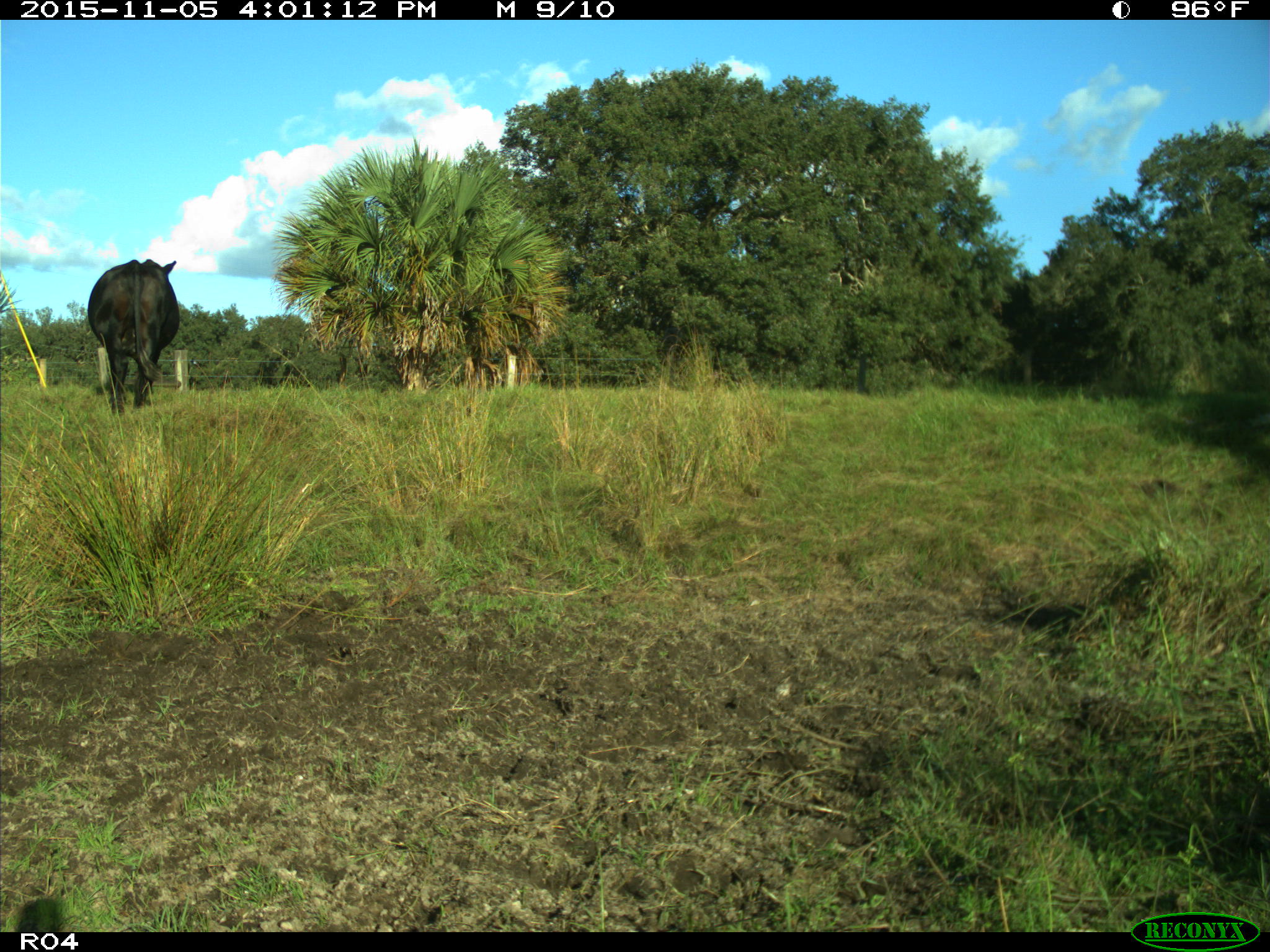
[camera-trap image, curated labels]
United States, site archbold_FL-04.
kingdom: Animalia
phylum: Chordata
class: Mammalia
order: Artiodactyla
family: Bovidae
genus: Bos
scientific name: Bos taurus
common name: domestic cow